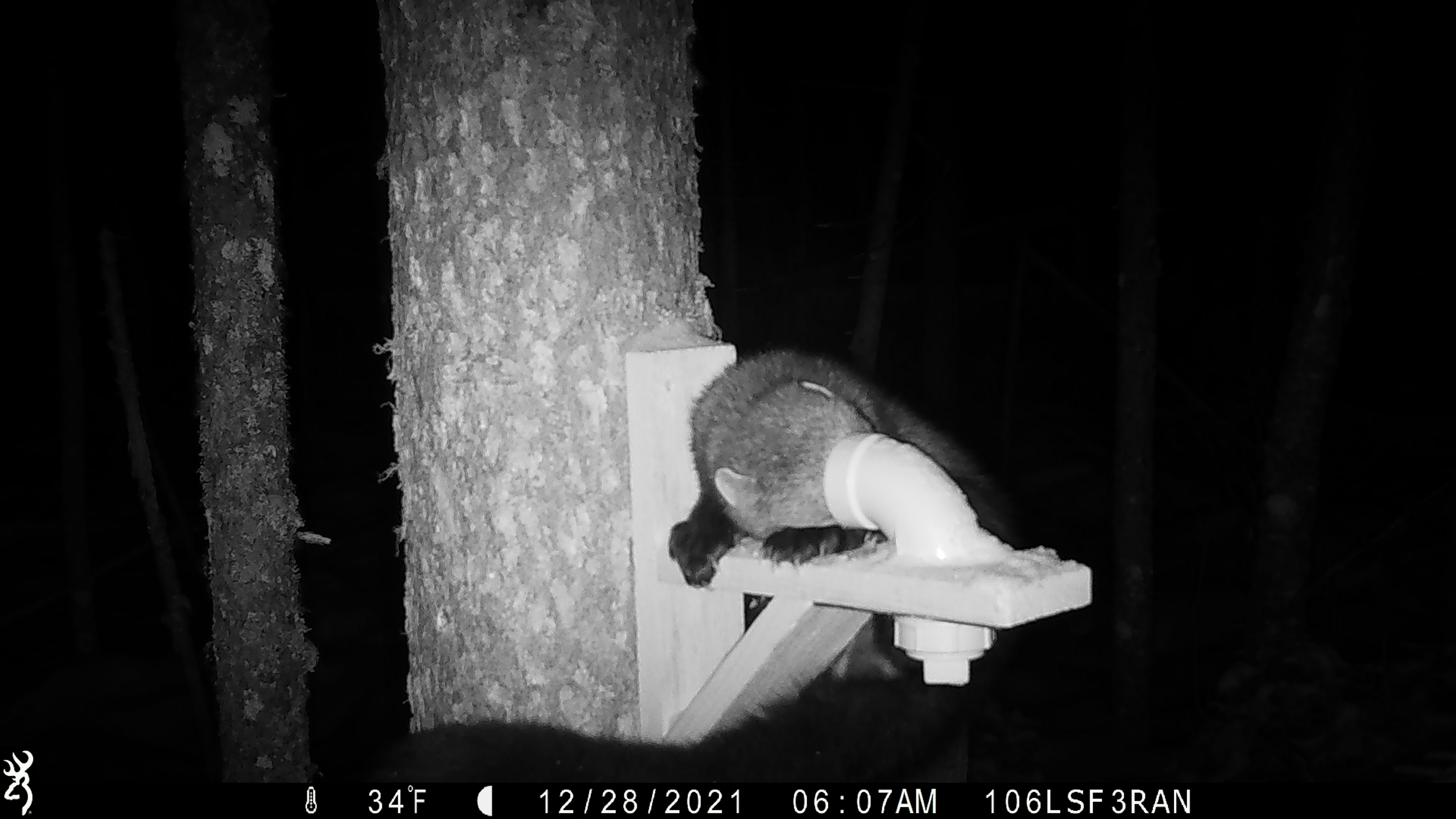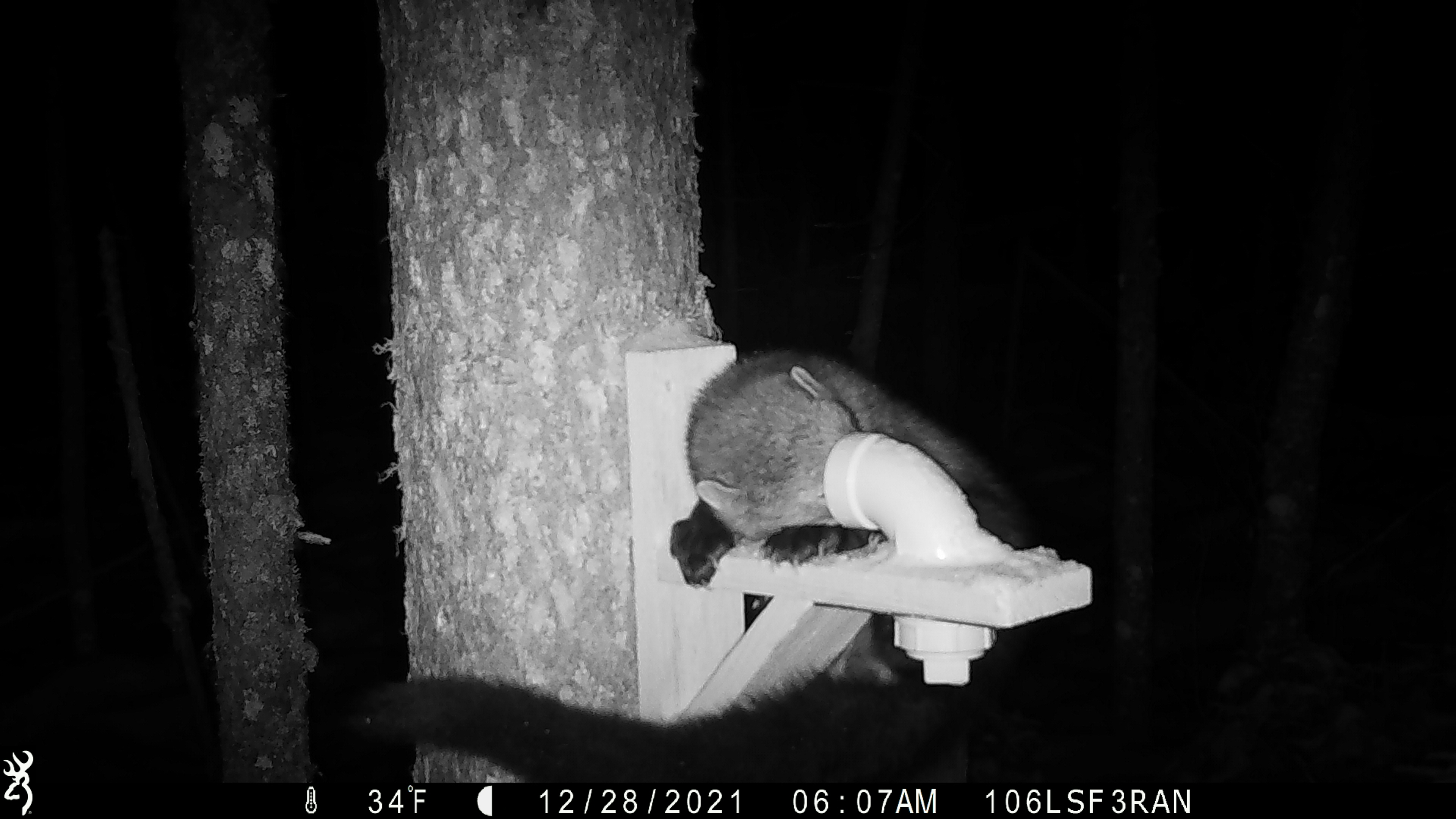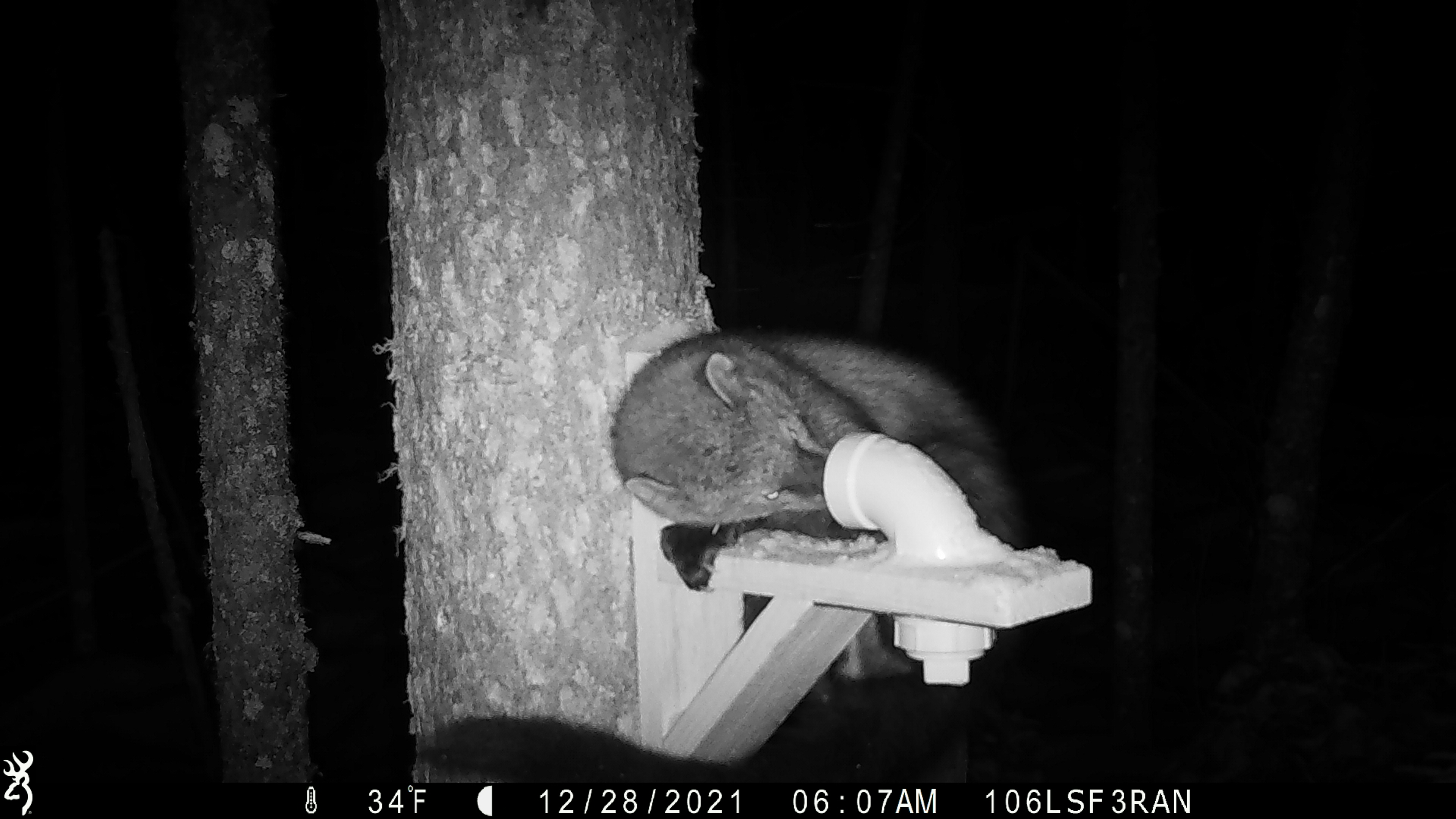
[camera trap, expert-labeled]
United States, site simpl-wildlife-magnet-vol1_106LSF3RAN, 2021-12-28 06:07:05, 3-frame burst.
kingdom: Animalia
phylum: Chordata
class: Mammalia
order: Carnivora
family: Mustelidae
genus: Pekania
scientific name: Pekania pennanti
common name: fisher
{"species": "fisher (Pekania pennanti)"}